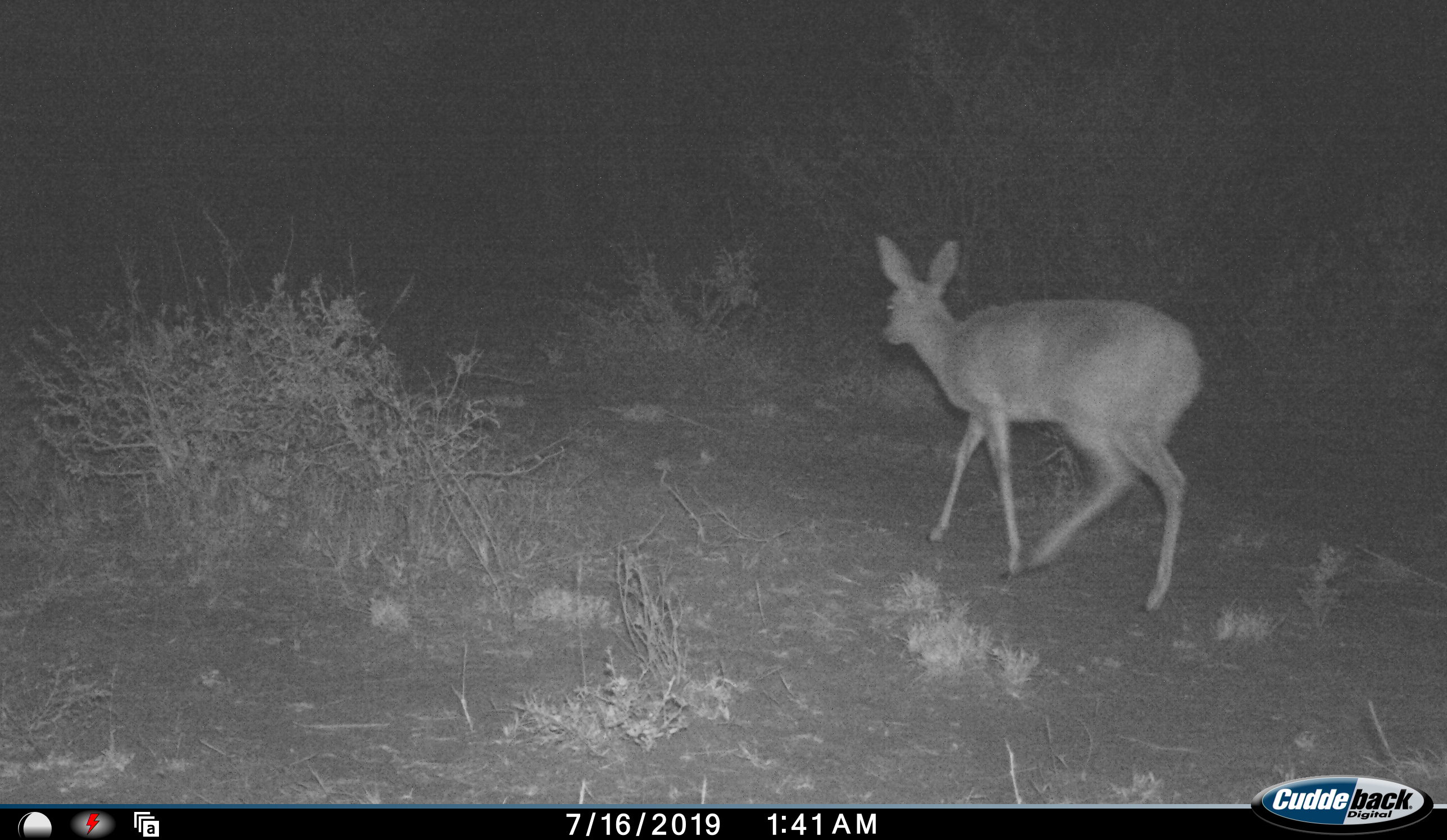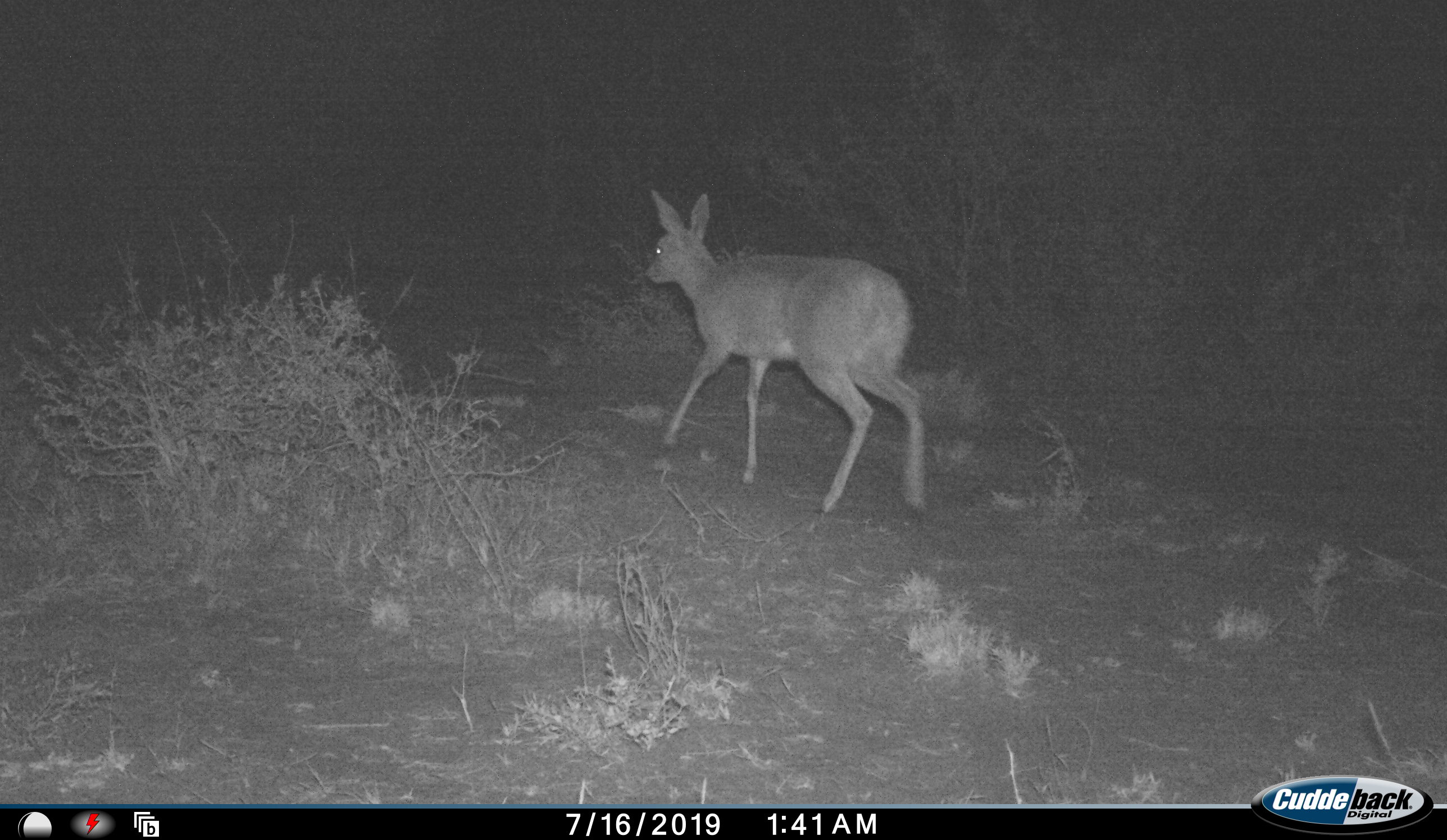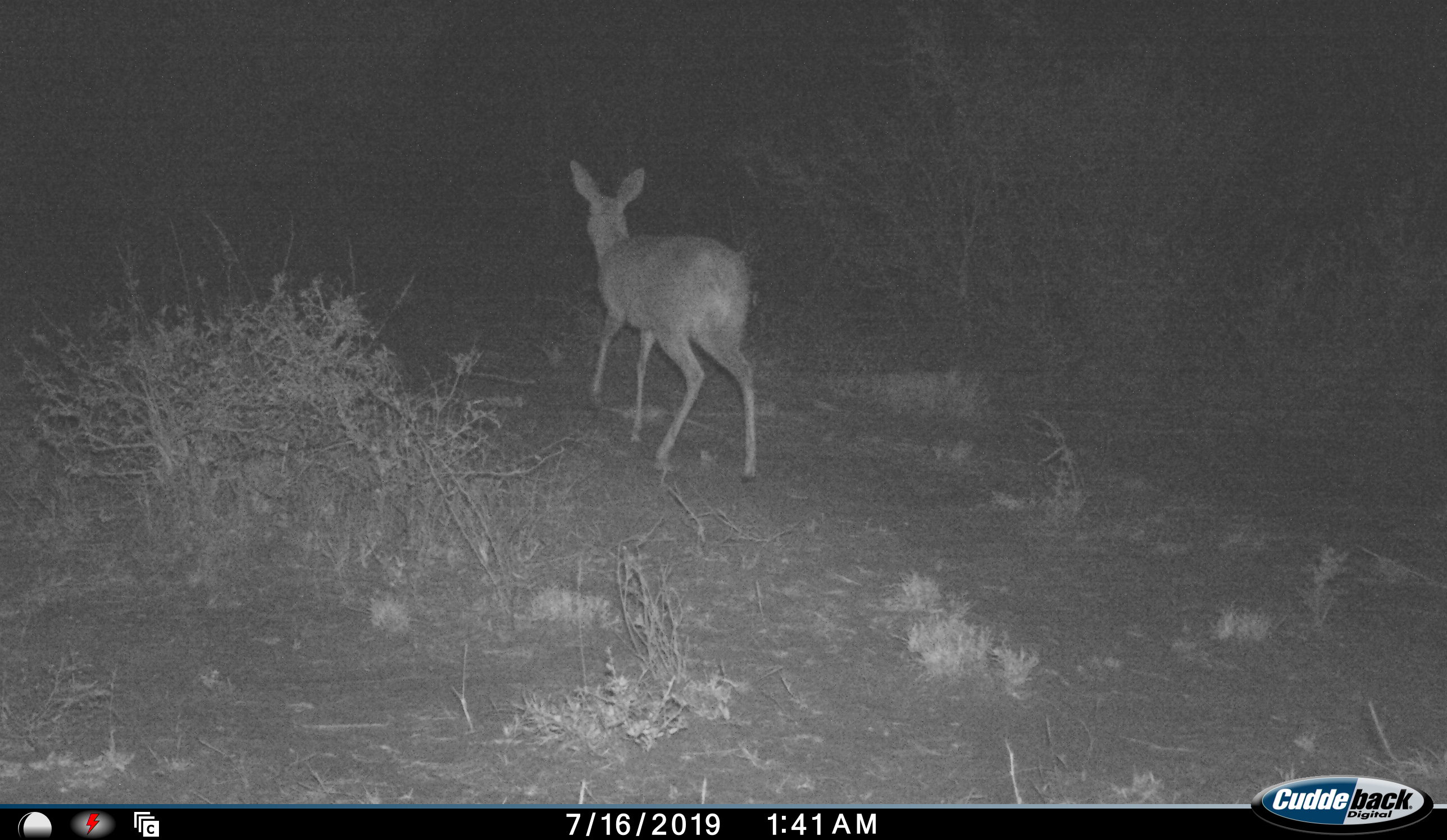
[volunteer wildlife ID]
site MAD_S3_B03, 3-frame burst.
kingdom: Animalia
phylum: Chordata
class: Mammalia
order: Artiodactyla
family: Bovidae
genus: Raphicerus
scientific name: Raphicerus campestris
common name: steenbok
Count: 1.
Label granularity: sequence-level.